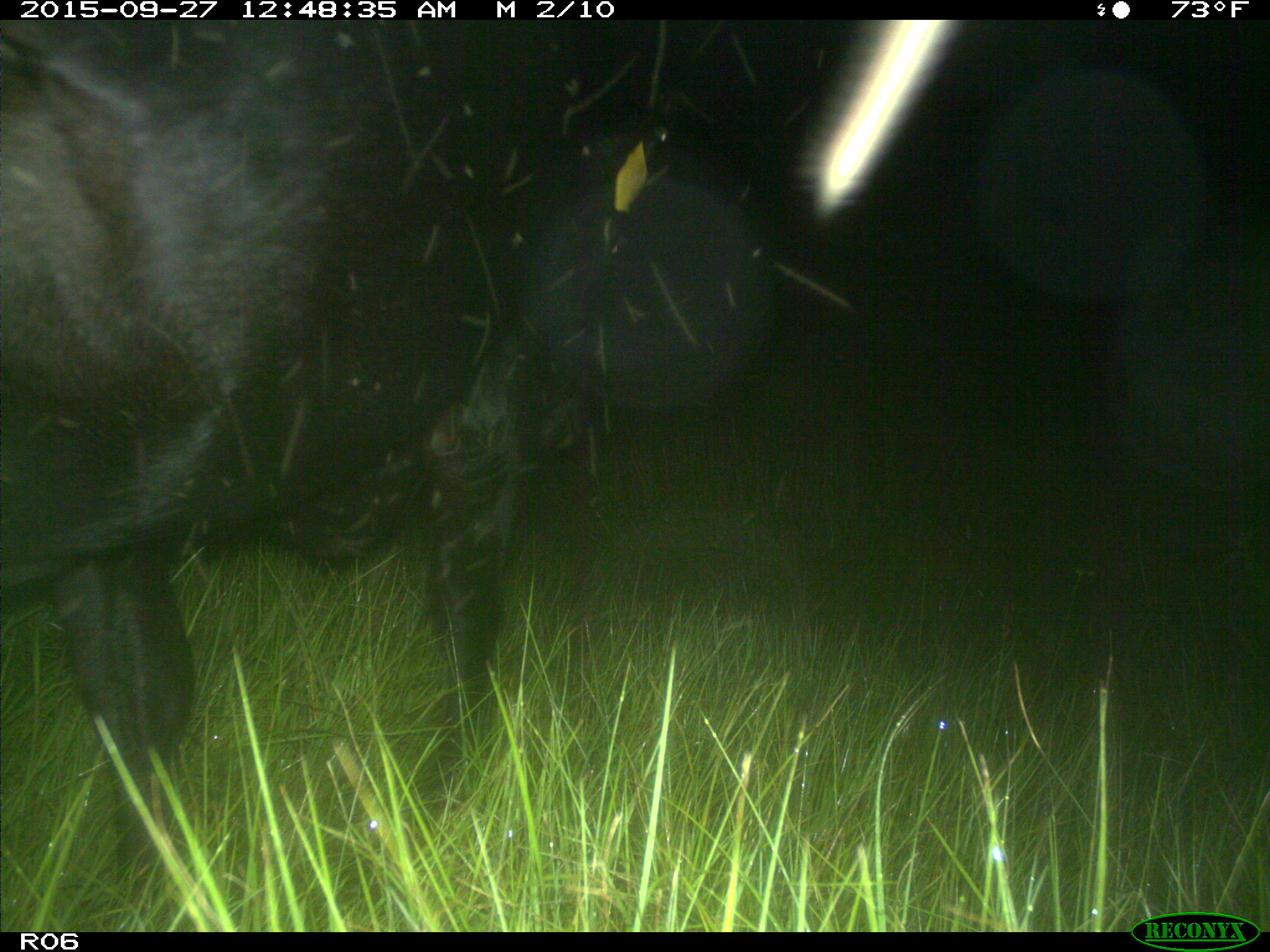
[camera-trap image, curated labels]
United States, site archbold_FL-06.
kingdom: Animalia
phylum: Chordata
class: Mammalia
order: Artiodactyla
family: Bovidae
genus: Bos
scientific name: Bos taurus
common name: domestic cow